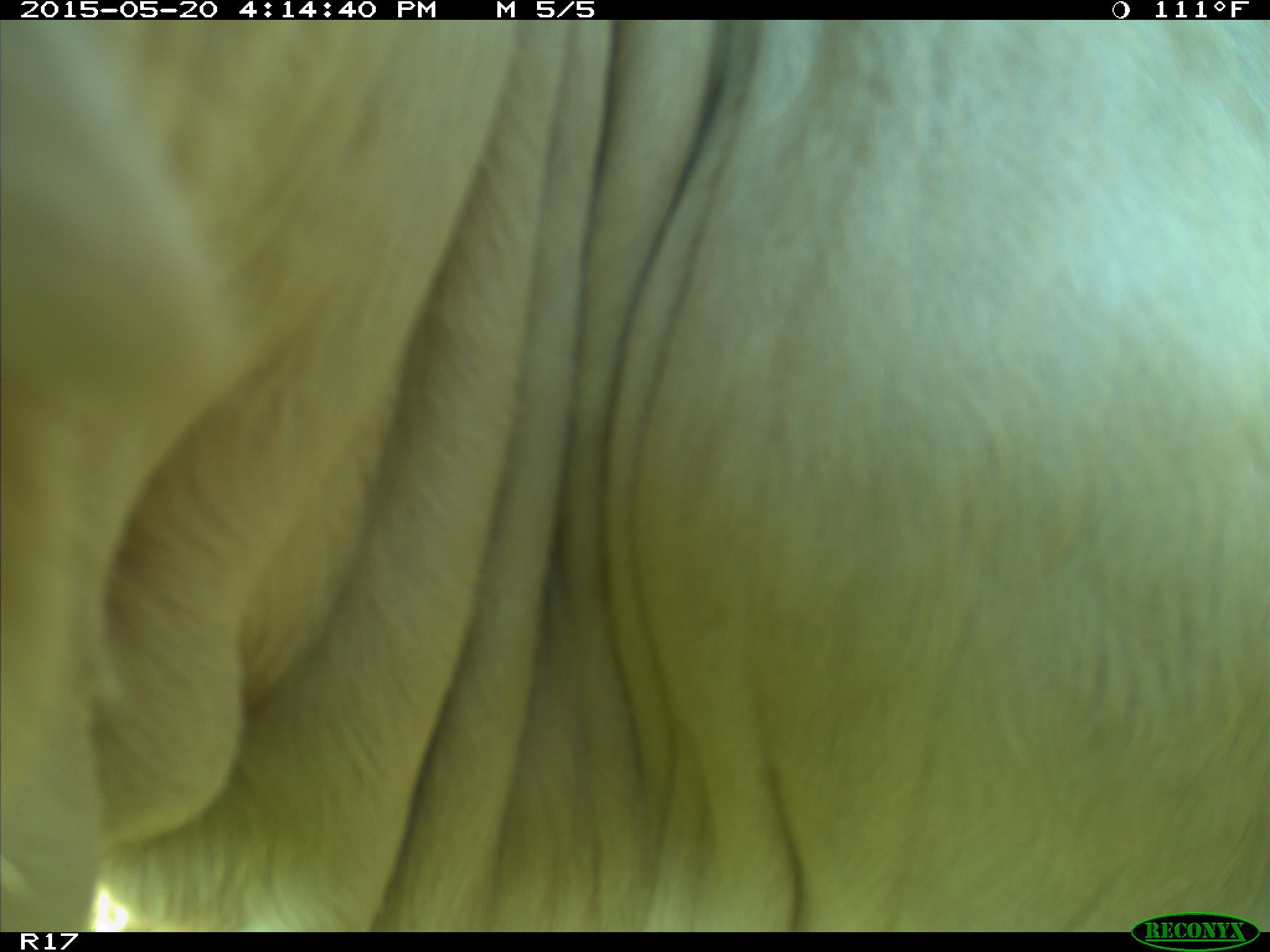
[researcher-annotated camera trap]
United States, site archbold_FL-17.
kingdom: Animalia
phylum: Chordata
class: Mammalia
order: Artiodactyla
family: Bovidae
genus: Bos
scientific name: Bos taurus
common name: domestic cow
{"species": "Bos taurus (domestic cow)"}